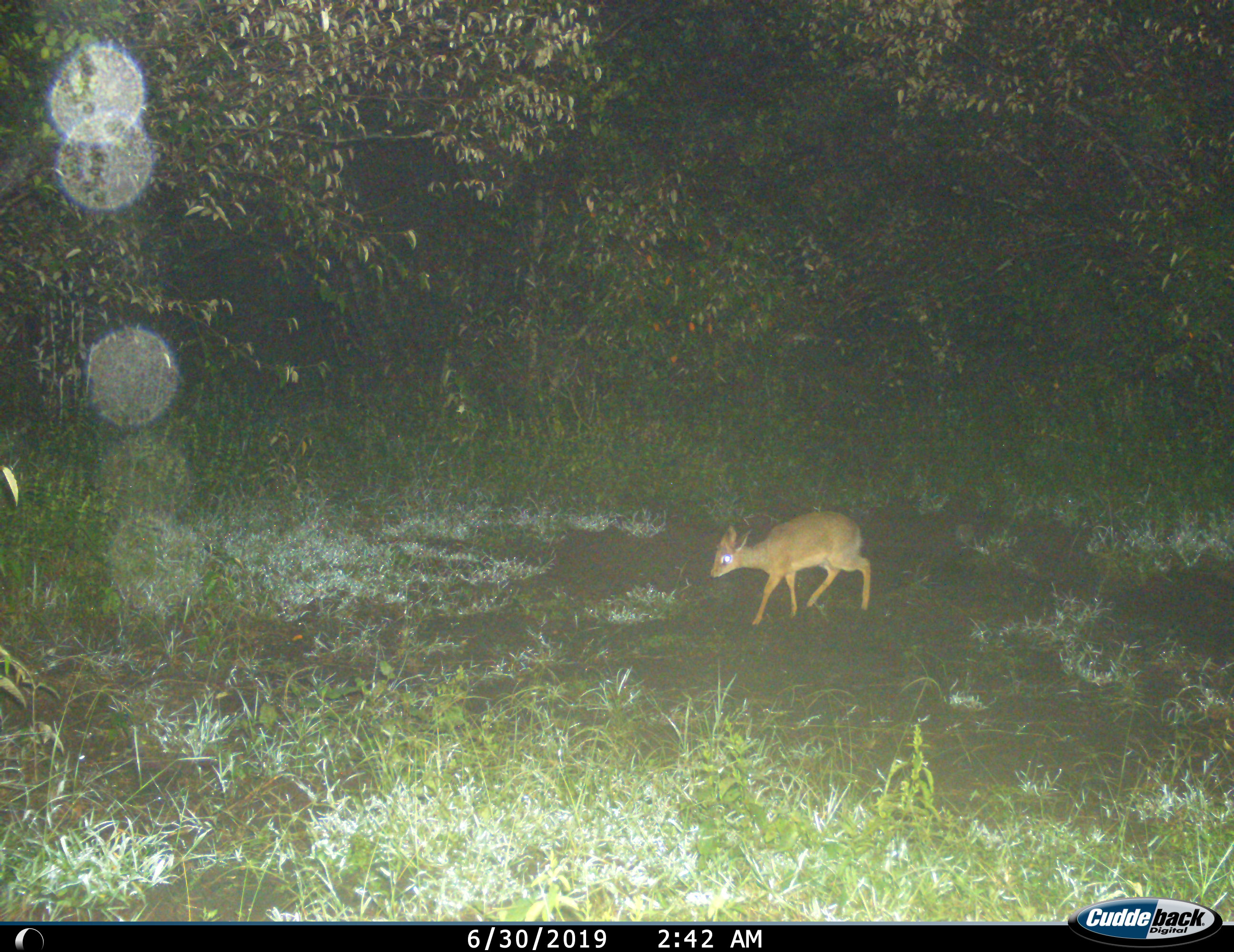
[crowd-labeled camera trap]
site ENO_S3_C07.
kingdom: Animalia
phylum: Chordata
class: Mammalia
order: Artiodactyla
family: Bovidae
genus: Madoqua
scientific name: Madoqua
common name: dik-dik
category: dikdik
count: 1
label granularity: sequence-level